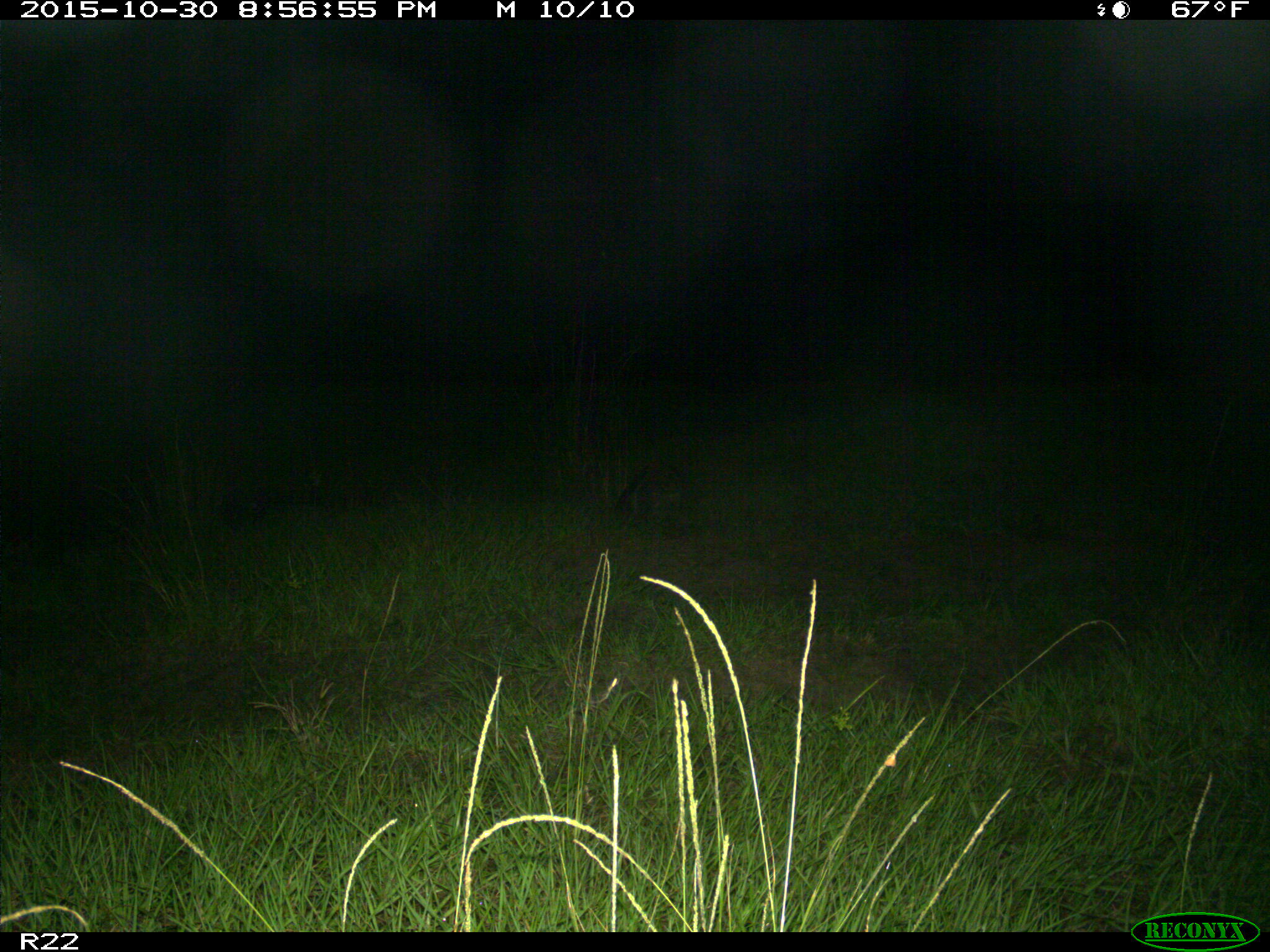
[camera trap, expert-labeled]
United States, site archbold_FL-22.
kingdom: Animalia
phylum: Chordata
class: Mammalia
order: Carnivora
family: Procyonidae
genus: Procyon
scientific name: Procyon lotor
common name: common raccoon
Procyon lotor (common raccoon).